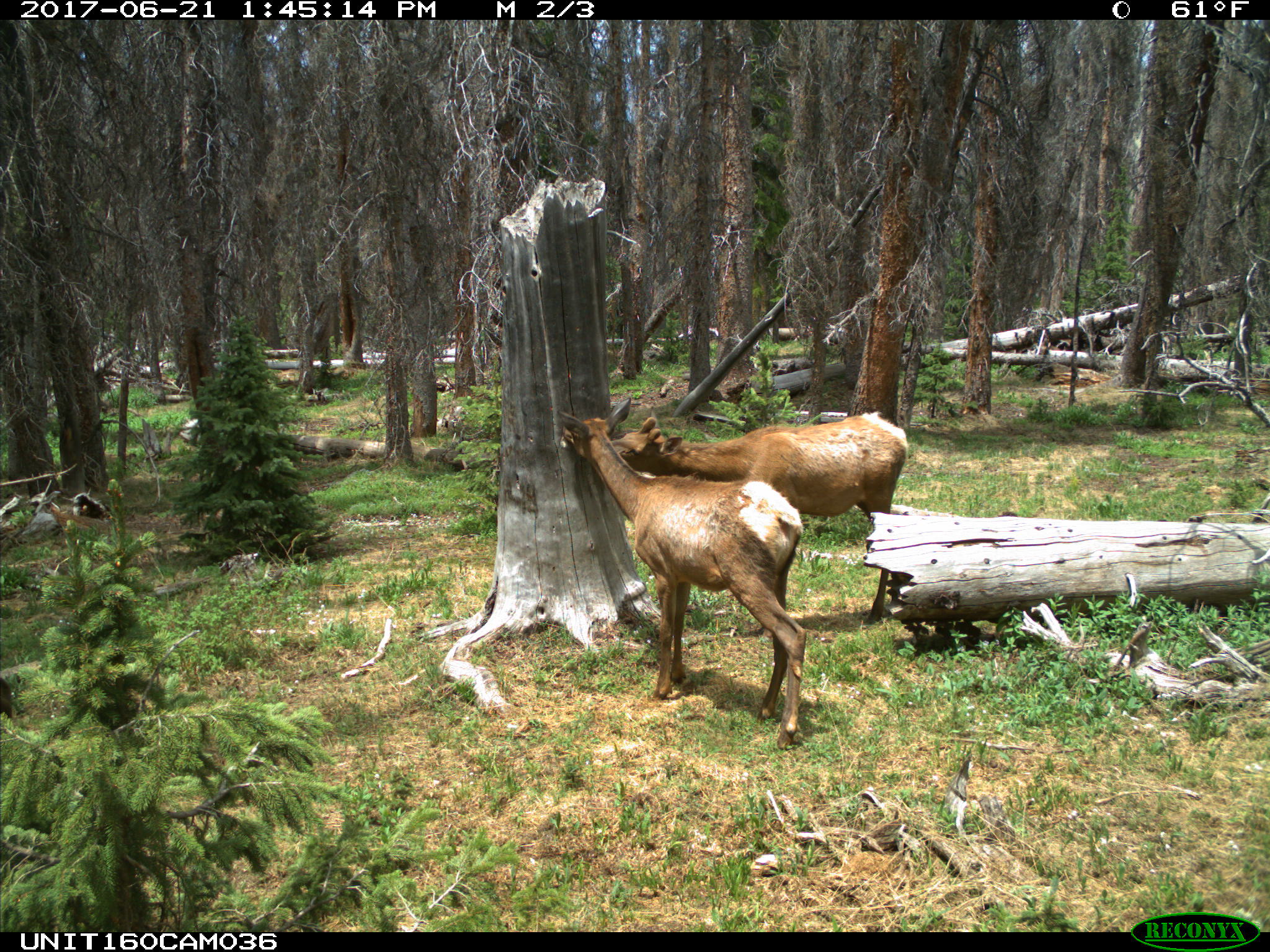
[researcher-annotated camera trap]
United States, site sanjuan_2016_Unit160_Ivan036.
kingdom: Animalia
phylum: Chordata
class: Mammalia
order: Artiodactyla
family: Cervidae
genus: Cervus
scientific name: Cervus elaphus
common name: red deer